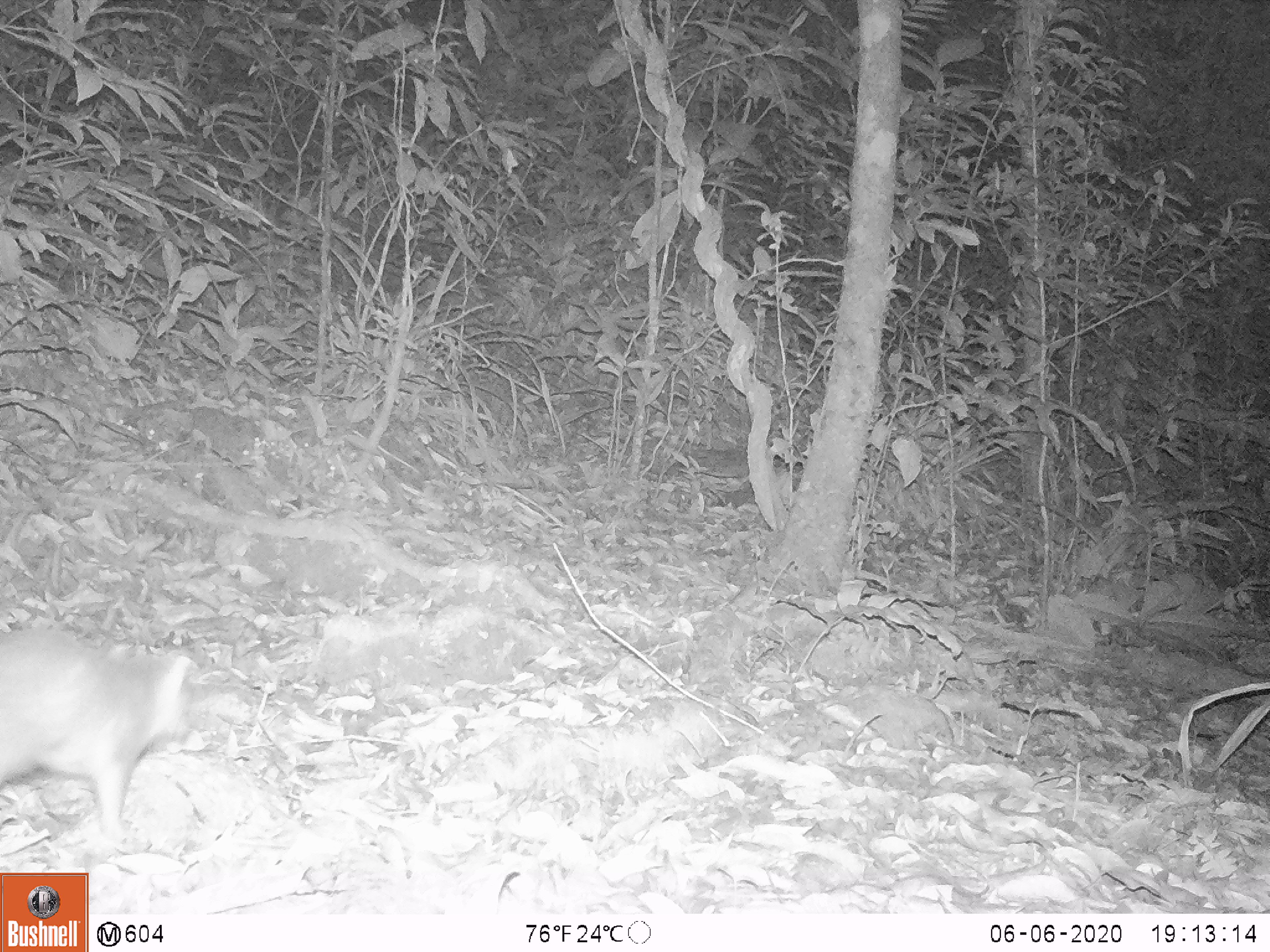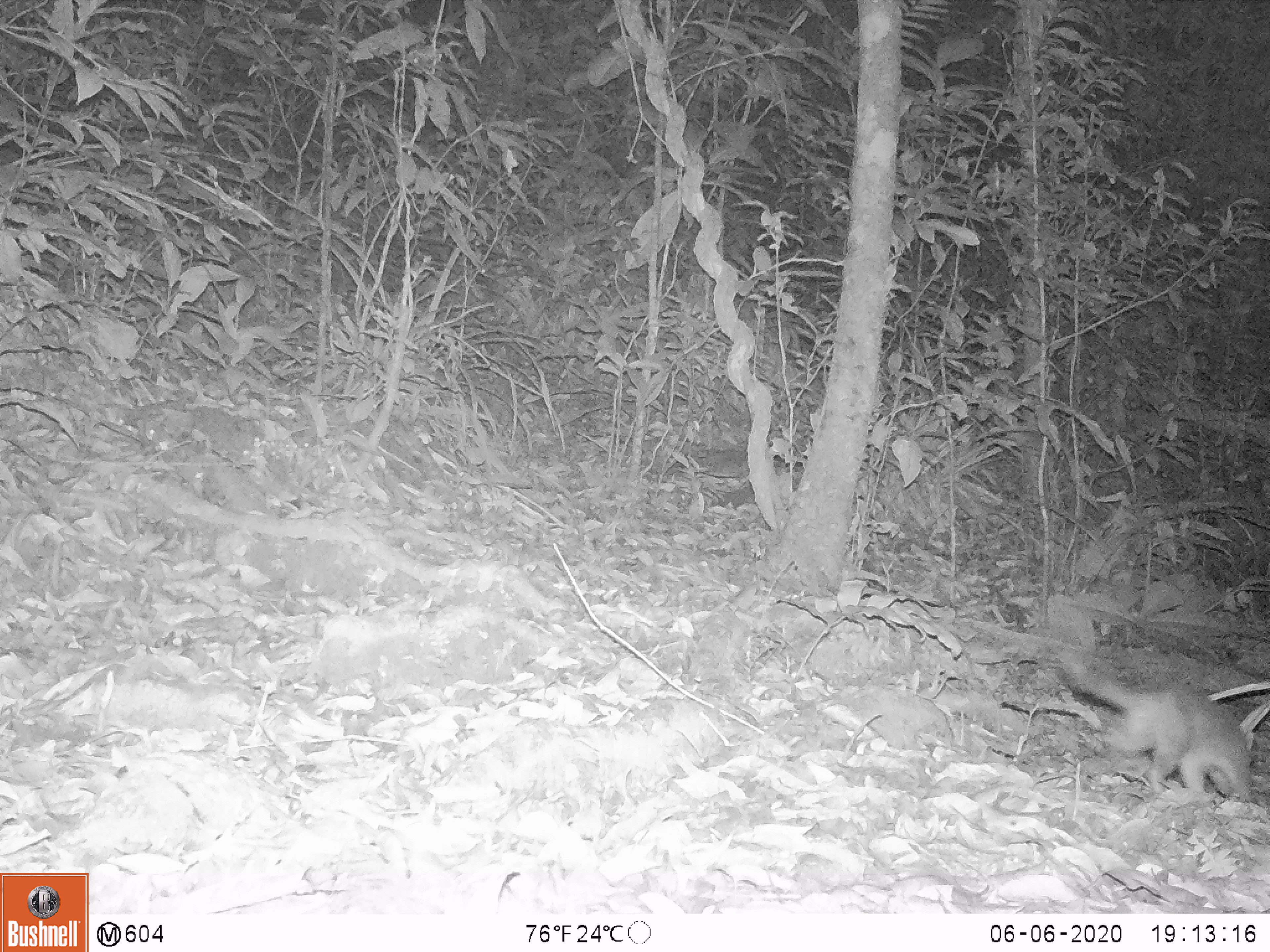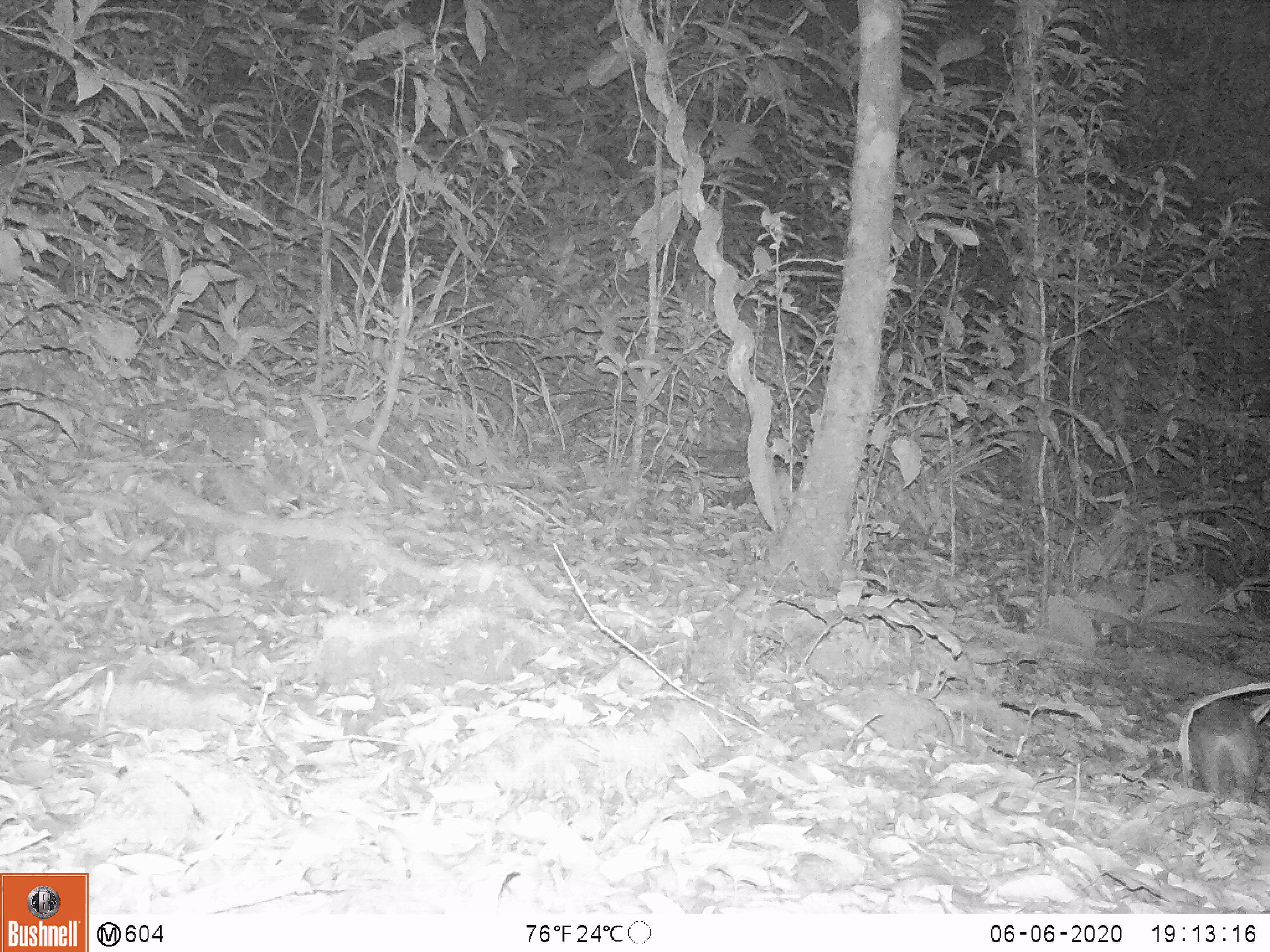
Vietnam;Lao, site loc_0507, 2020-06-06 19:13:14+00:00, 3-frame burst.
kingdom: Animalia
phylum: Chordata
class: Mammalia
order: Carnivora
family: Mustelidae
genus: Melogale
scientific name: Melogale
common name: ferret badger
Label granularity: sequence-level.